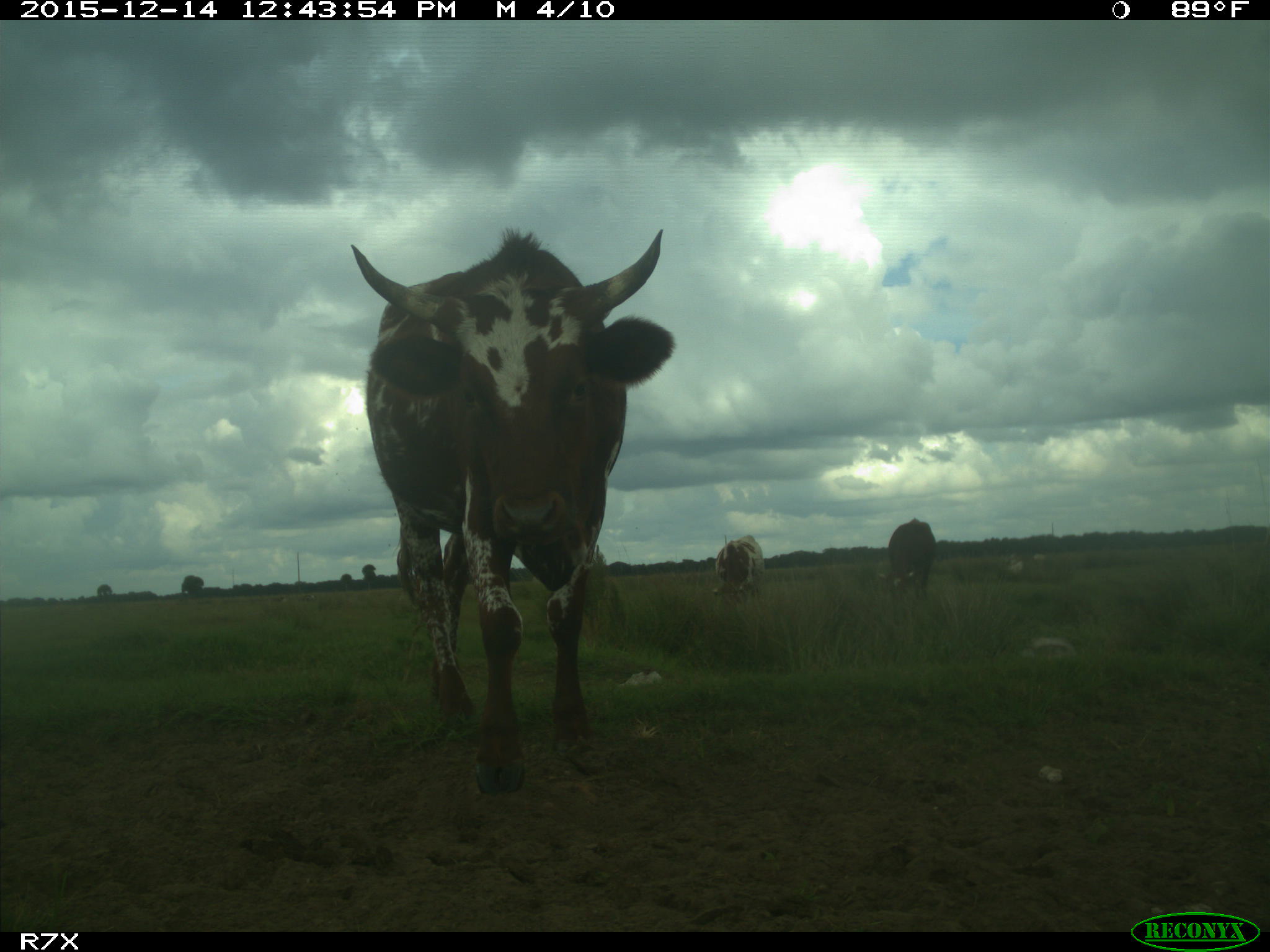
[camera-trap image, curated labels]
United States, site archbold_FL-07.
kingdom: Animalia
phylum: Chordata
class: Mammalia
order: Artiodactyla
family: Bovidae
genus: Bos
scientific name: Bos taurus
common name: domestic cow